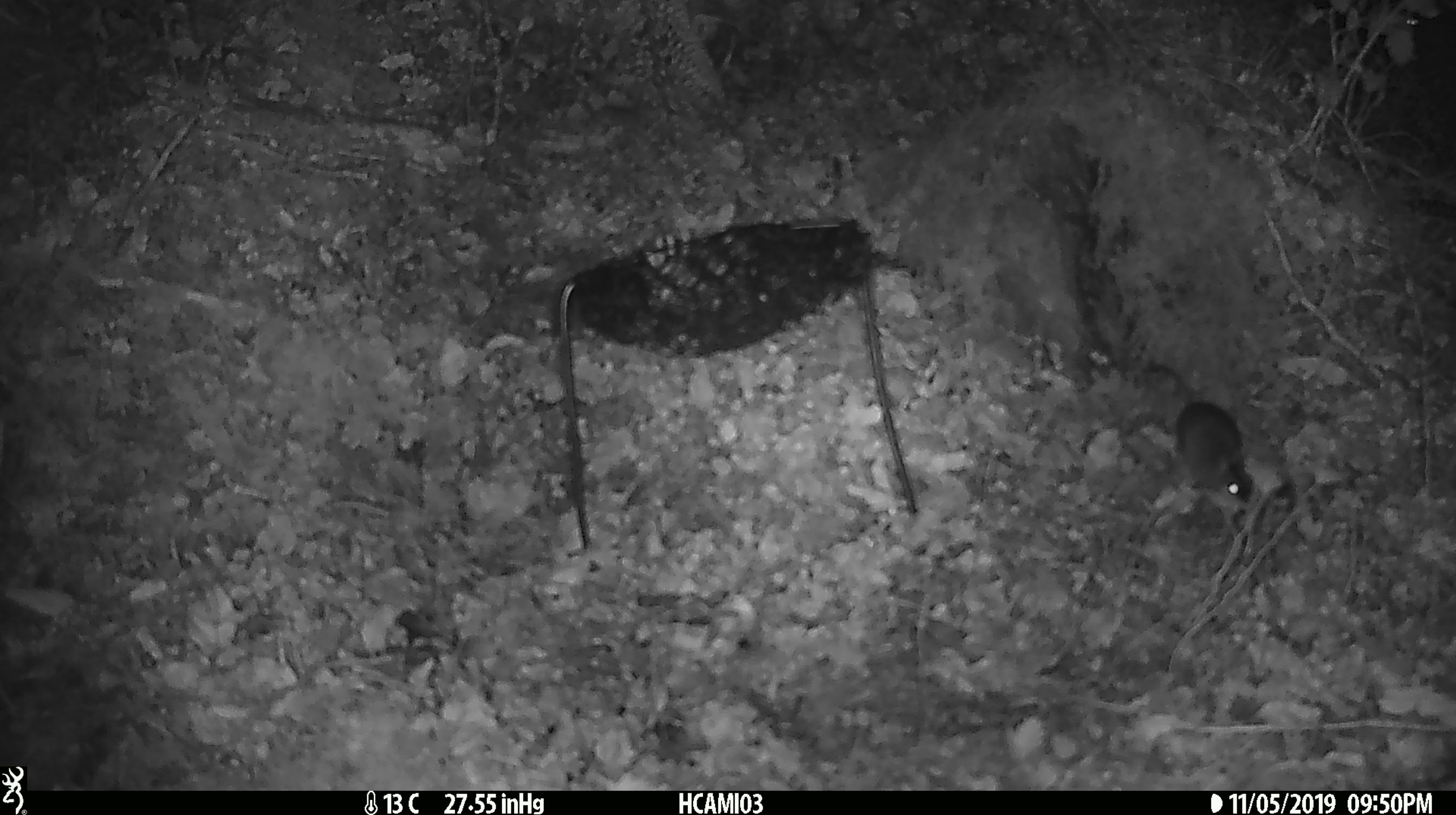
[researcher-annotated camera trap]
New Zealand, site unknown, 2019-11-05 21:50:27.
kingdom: Animalia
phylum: Chordata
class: Mammalia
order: Rodentia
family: Muridae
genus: Mus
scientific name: Mus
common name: mouse